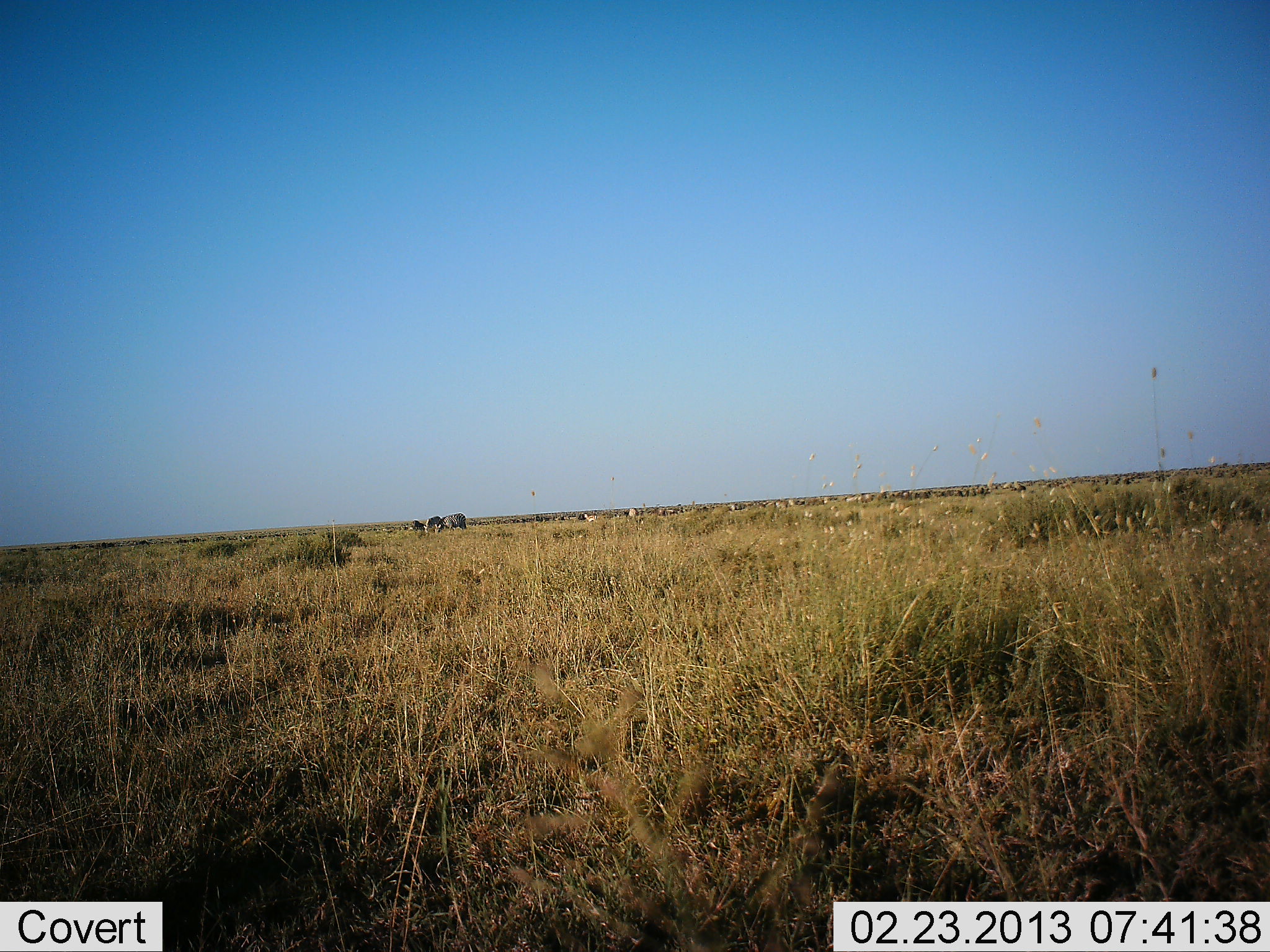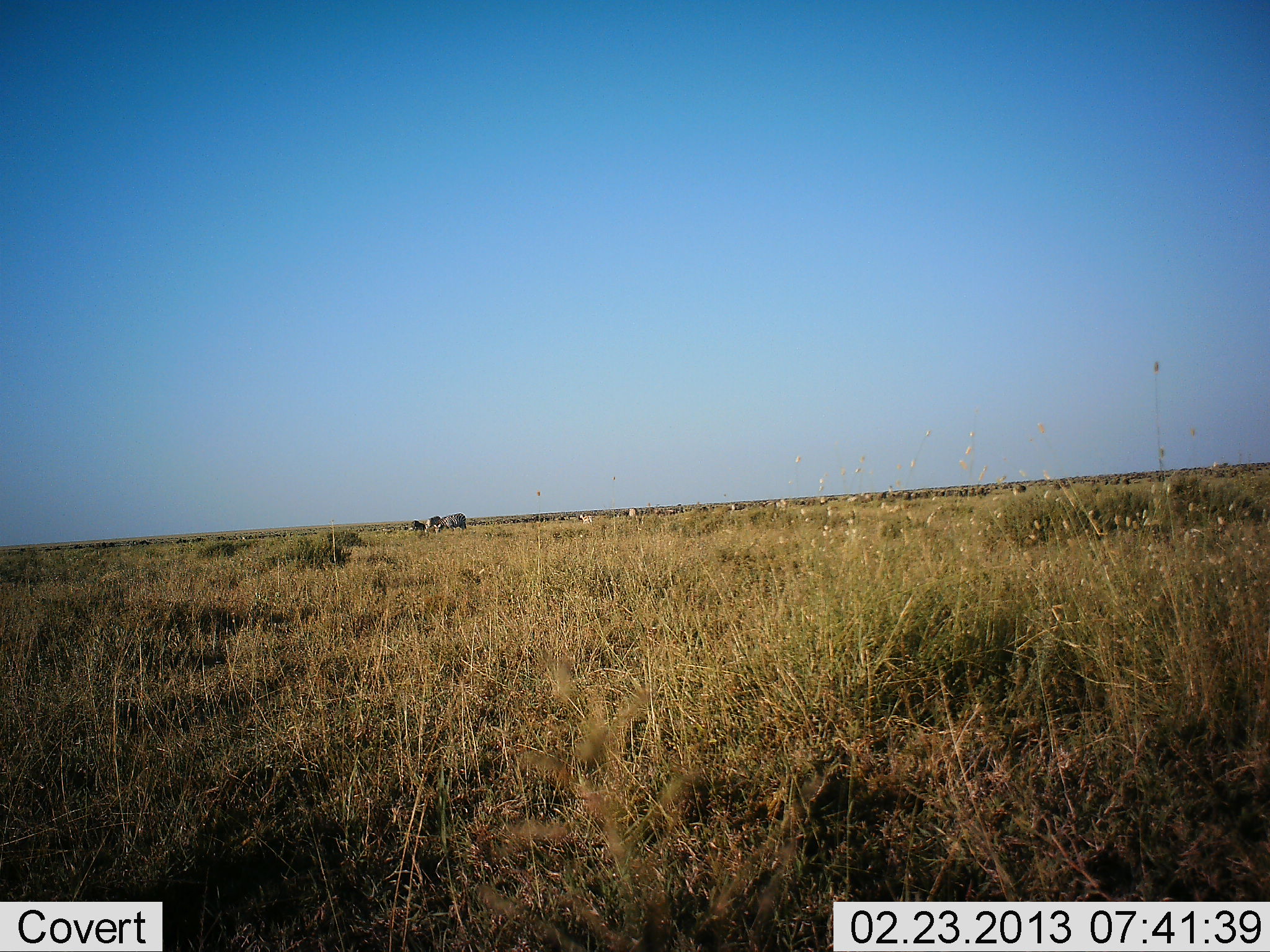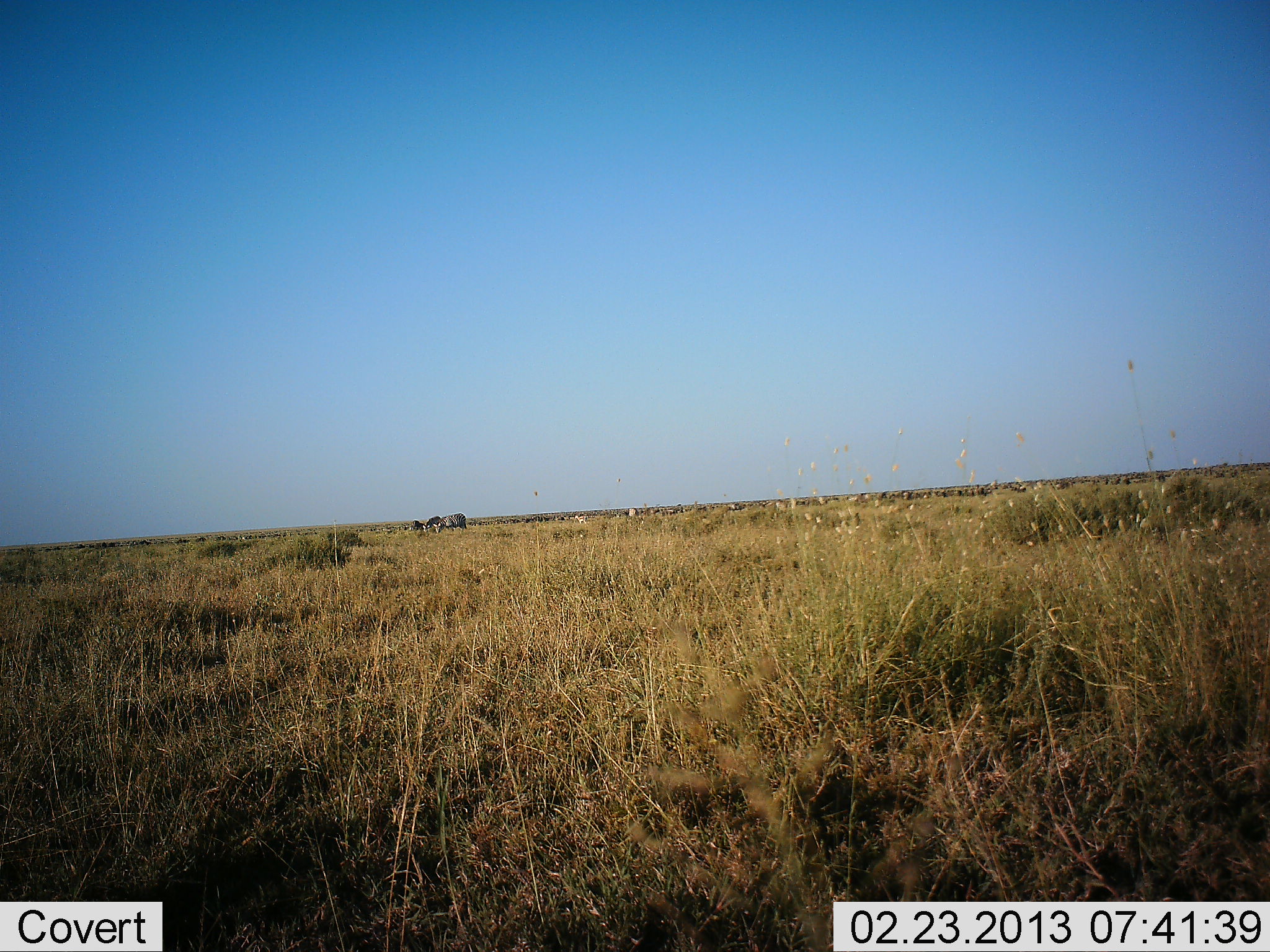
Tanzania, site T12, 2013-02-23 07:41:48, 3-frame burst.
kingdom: Animalia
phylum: Chordata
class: Mammalia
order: Artiodactyla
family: Bovidae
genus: Connochaetes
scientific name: Connochaetes taurinus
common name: blue wildebeest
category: wildebeest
Wildebeest (blue wildebeest) (Connochaetes taurinus), count 11-50. Behavior (volunteer vote fractions): standing 60%, resting 0%, moving 20%, interacting 0%. Young present (vote fraction): 0%. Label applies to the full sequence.